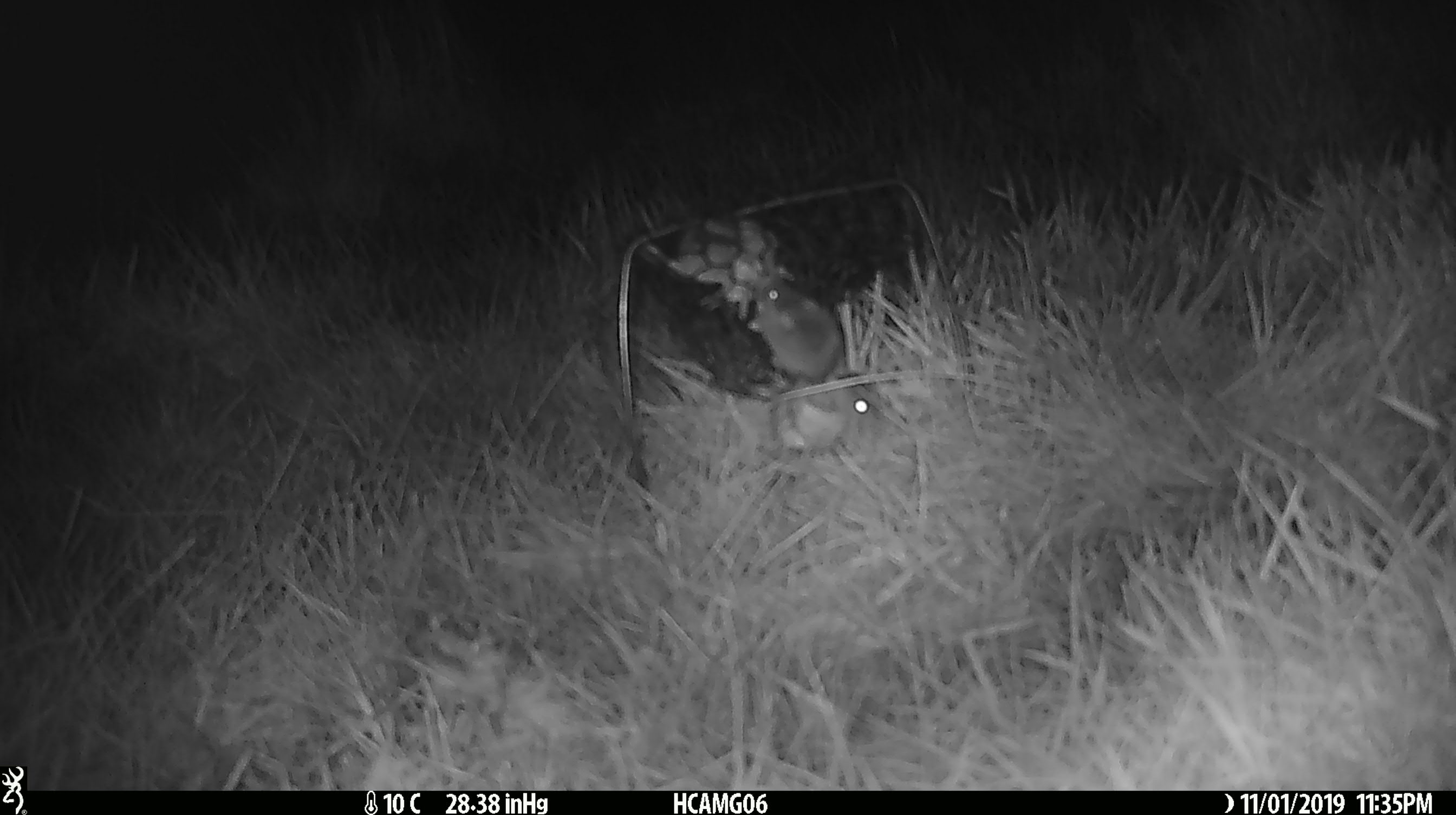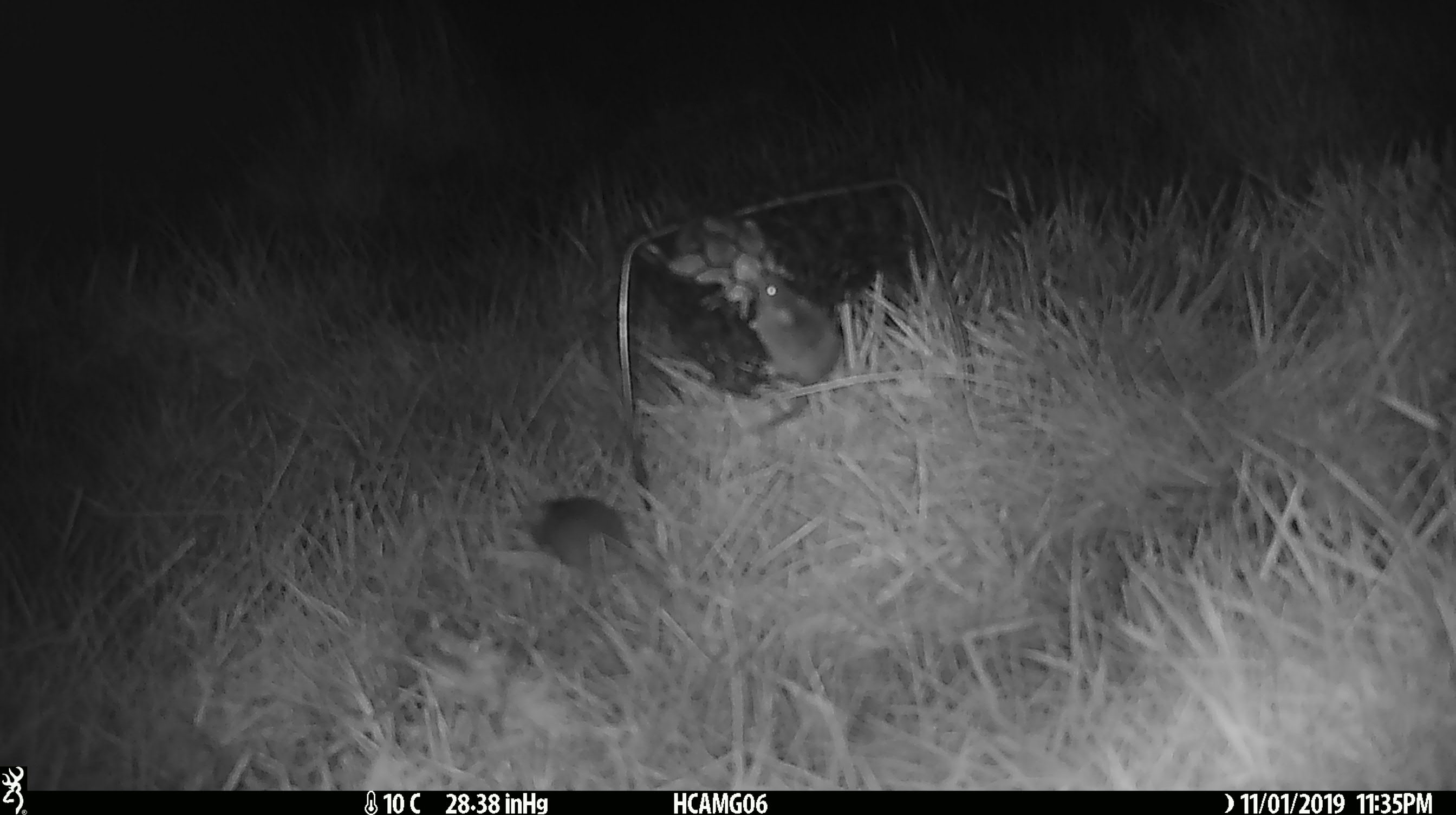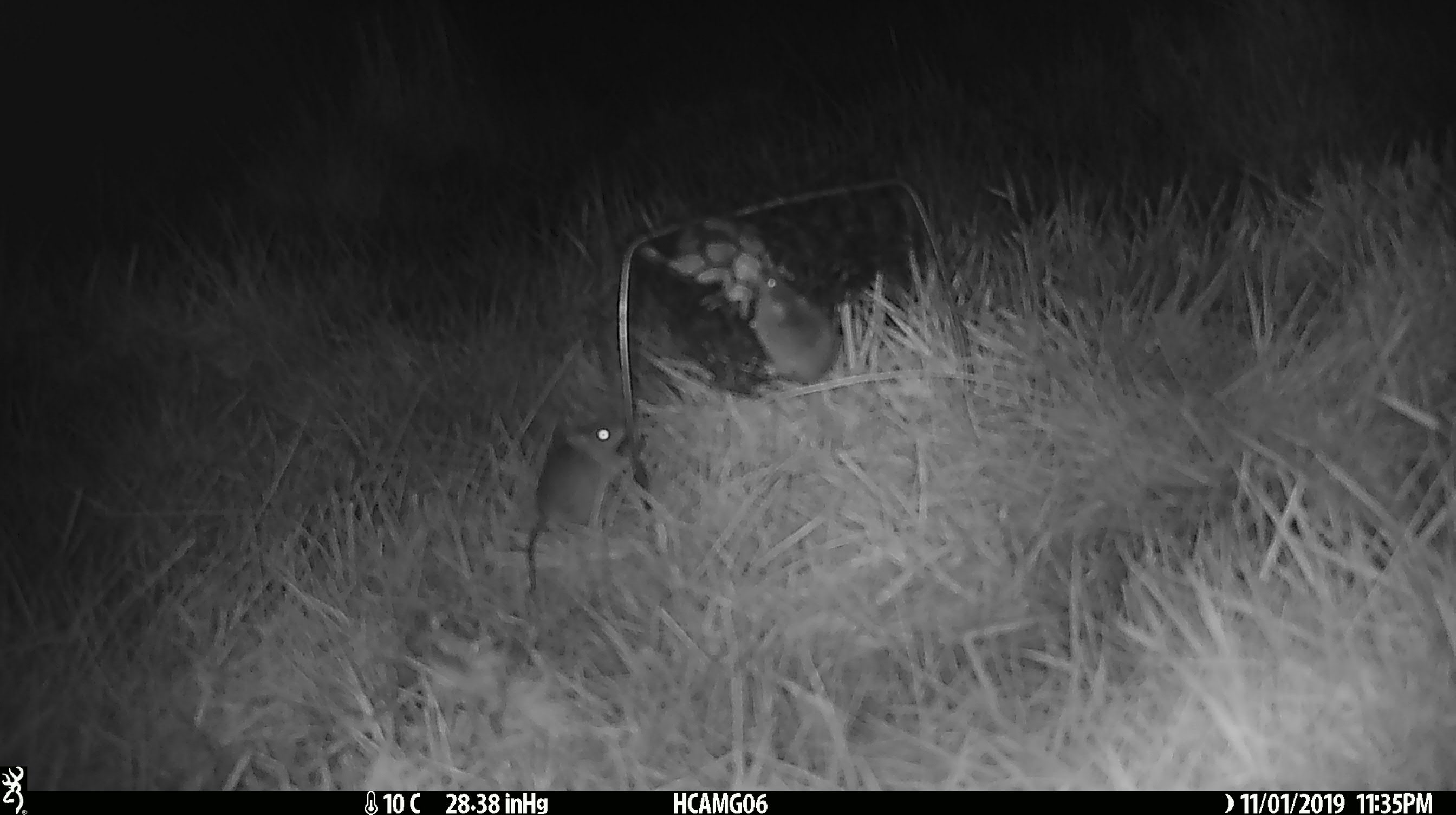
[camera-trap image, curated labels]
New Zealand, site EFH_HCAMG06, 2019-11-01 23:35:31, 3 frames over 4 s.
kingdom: Animalia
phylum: Chordata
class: Mammalia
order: Rodentia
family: Muridae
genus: Mus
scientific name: Mus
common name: mouse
Mouse (Mus).